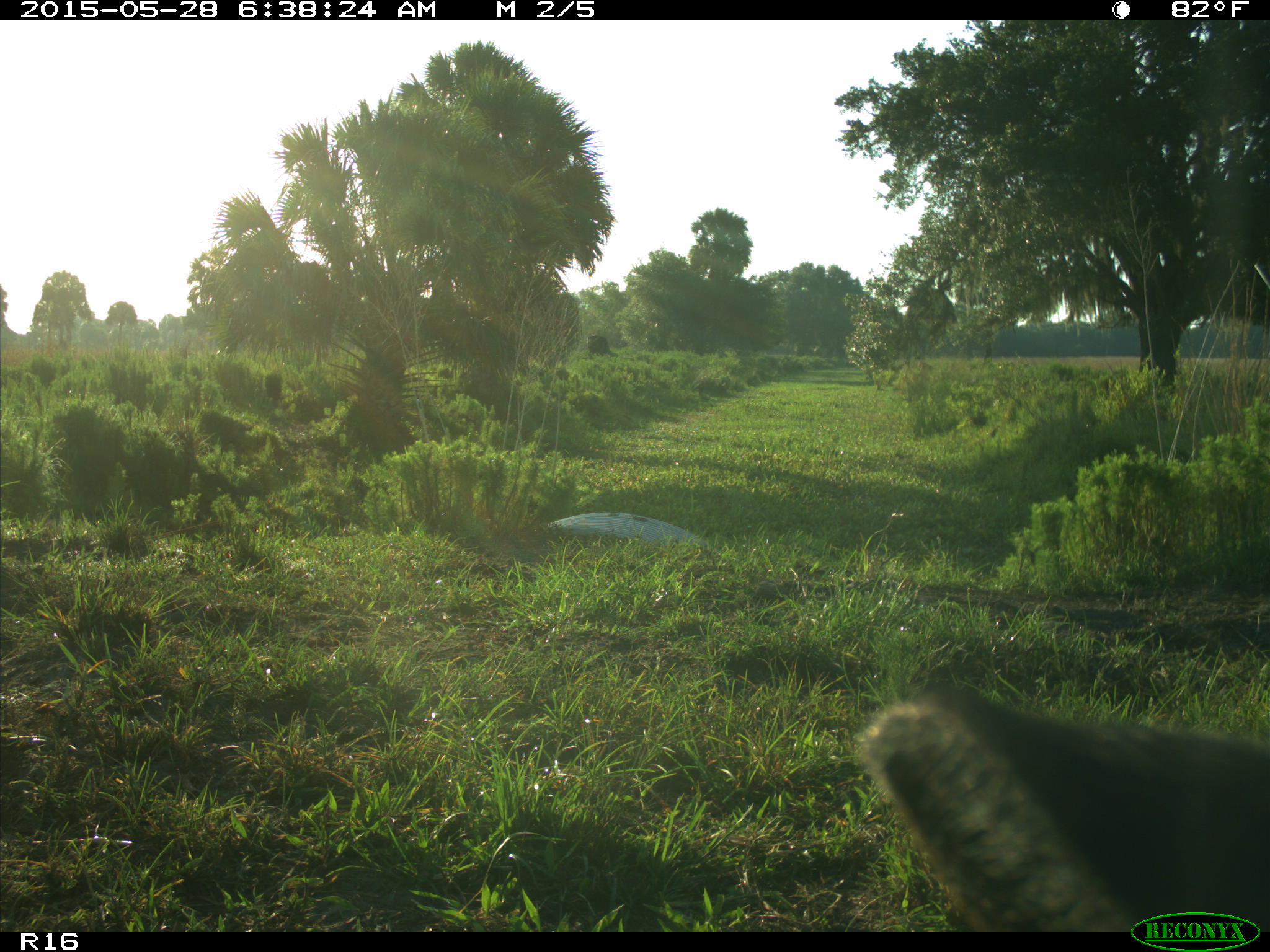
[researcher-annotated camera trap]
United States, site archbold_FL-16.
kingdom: Animalia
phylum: Chordata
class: Mammalia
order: Artiodactyla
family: Bovidae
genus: Bos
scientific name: Bos taurus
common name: domestic cow